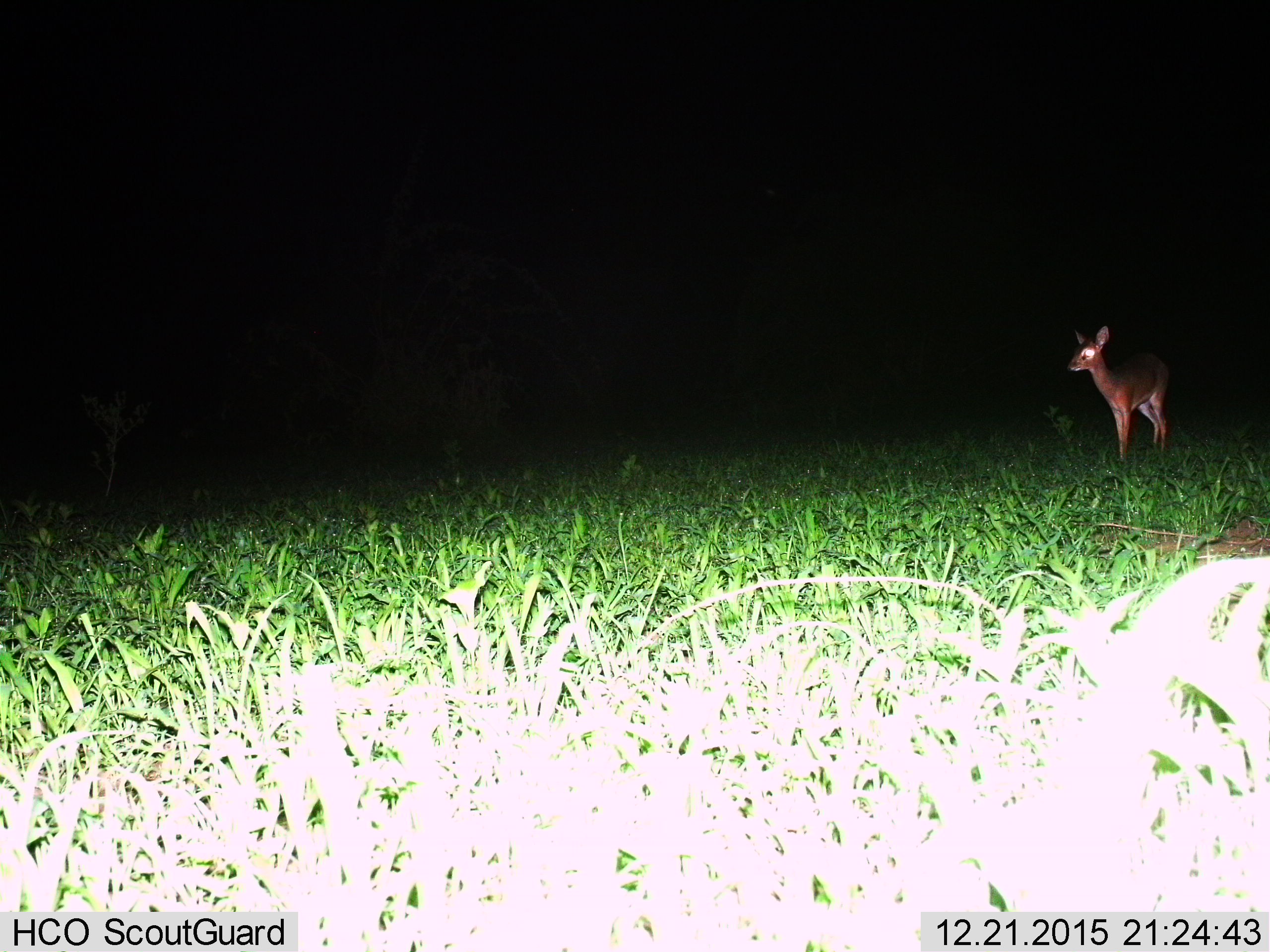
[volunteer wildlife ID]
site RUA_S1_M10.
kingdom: Animalia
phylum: Chordata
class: Mammalia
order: Artiodactyla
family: Bovidae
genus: Madoqua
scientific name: Madoqua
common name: dik-dik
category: dikdik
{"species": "dikdik (dik-dik) (Madoqua)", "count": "1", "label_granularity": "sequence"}